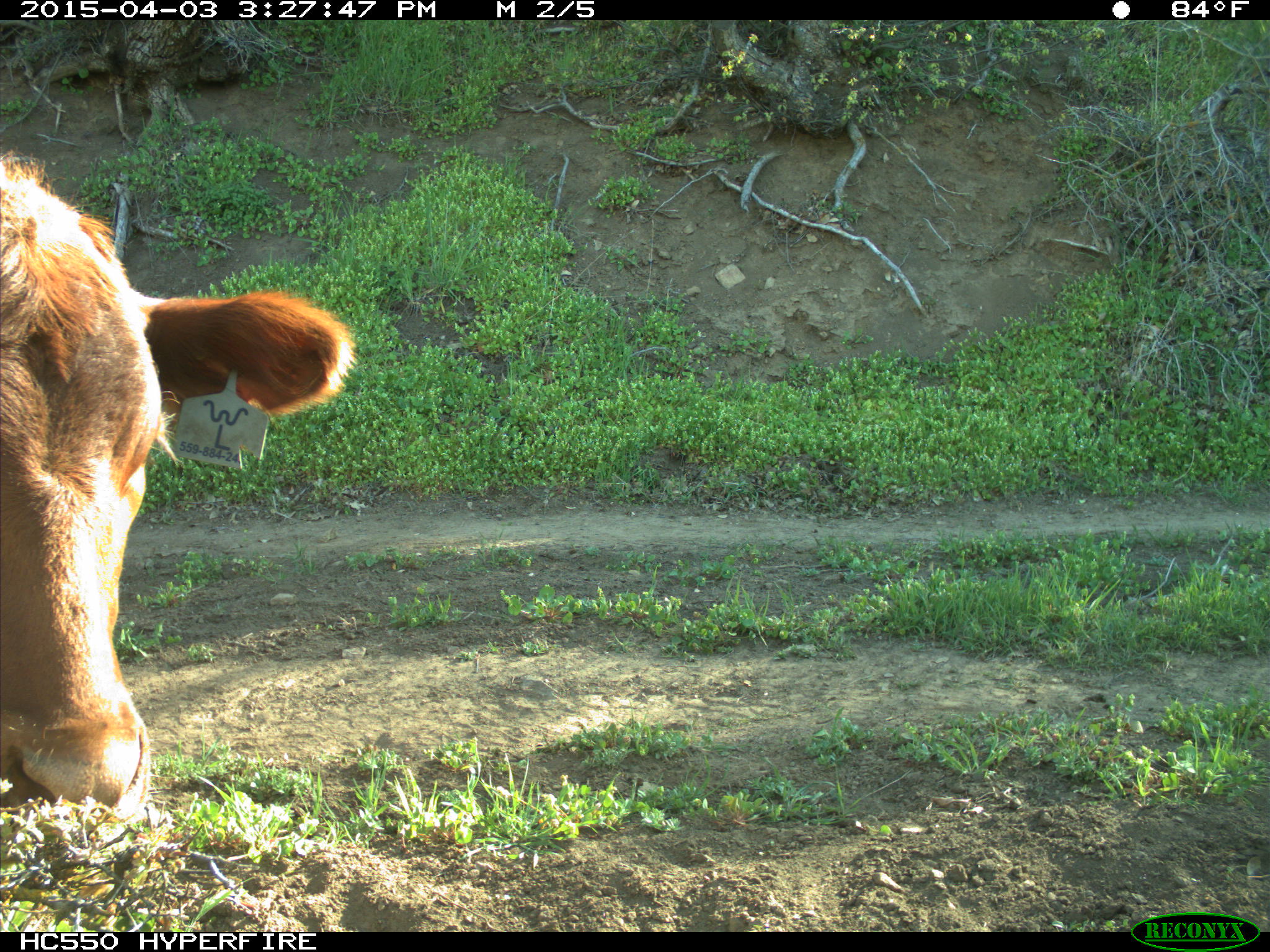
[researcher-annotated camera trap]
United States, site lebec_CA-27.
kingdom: Animalia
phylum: Chordata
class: Mammalia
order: Artiodactyla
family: Bovidae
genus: Bos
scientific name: Bos taurus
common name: domestic cow